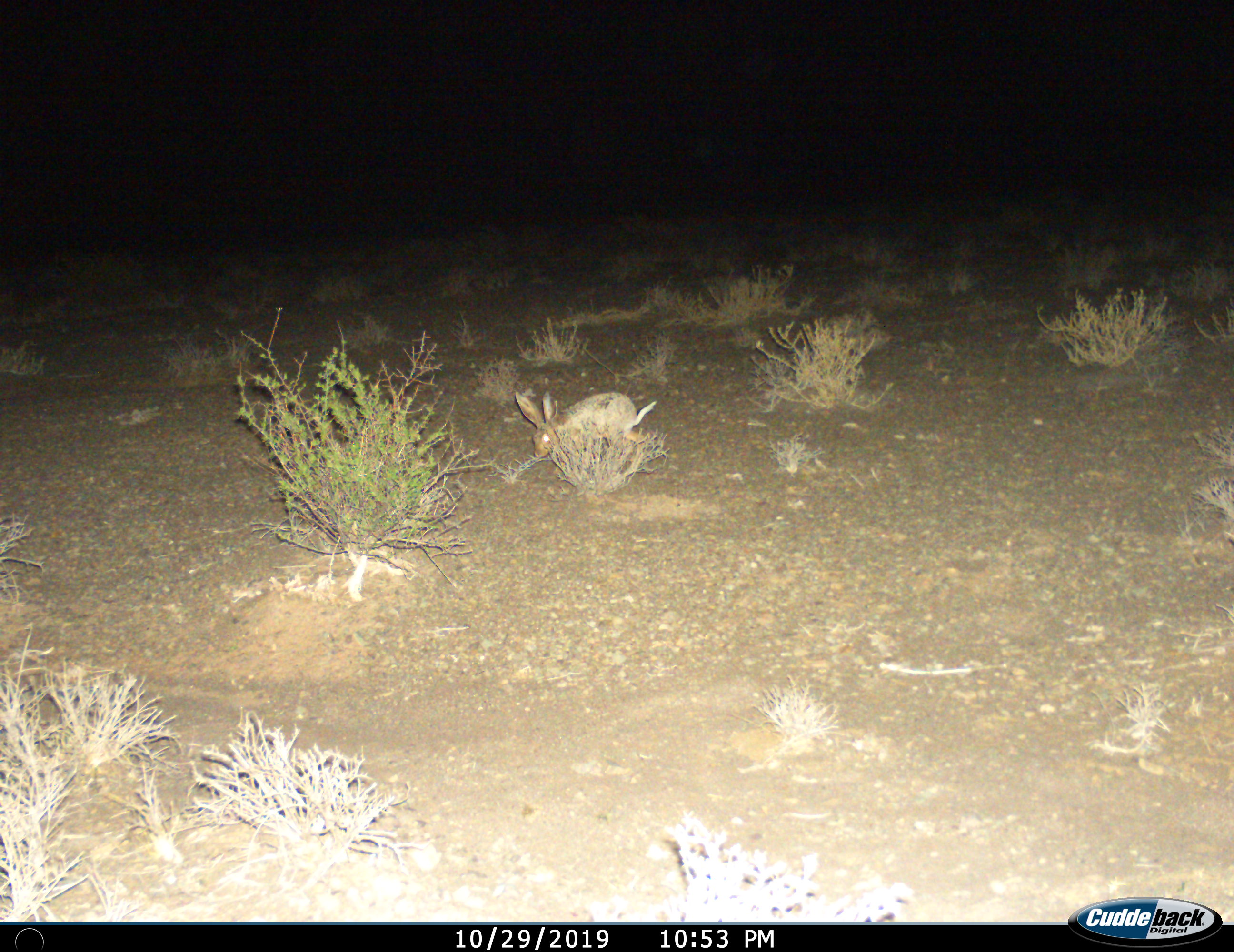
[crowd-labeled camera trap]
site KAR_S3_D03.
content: unidentified animal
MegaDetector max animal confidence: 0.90